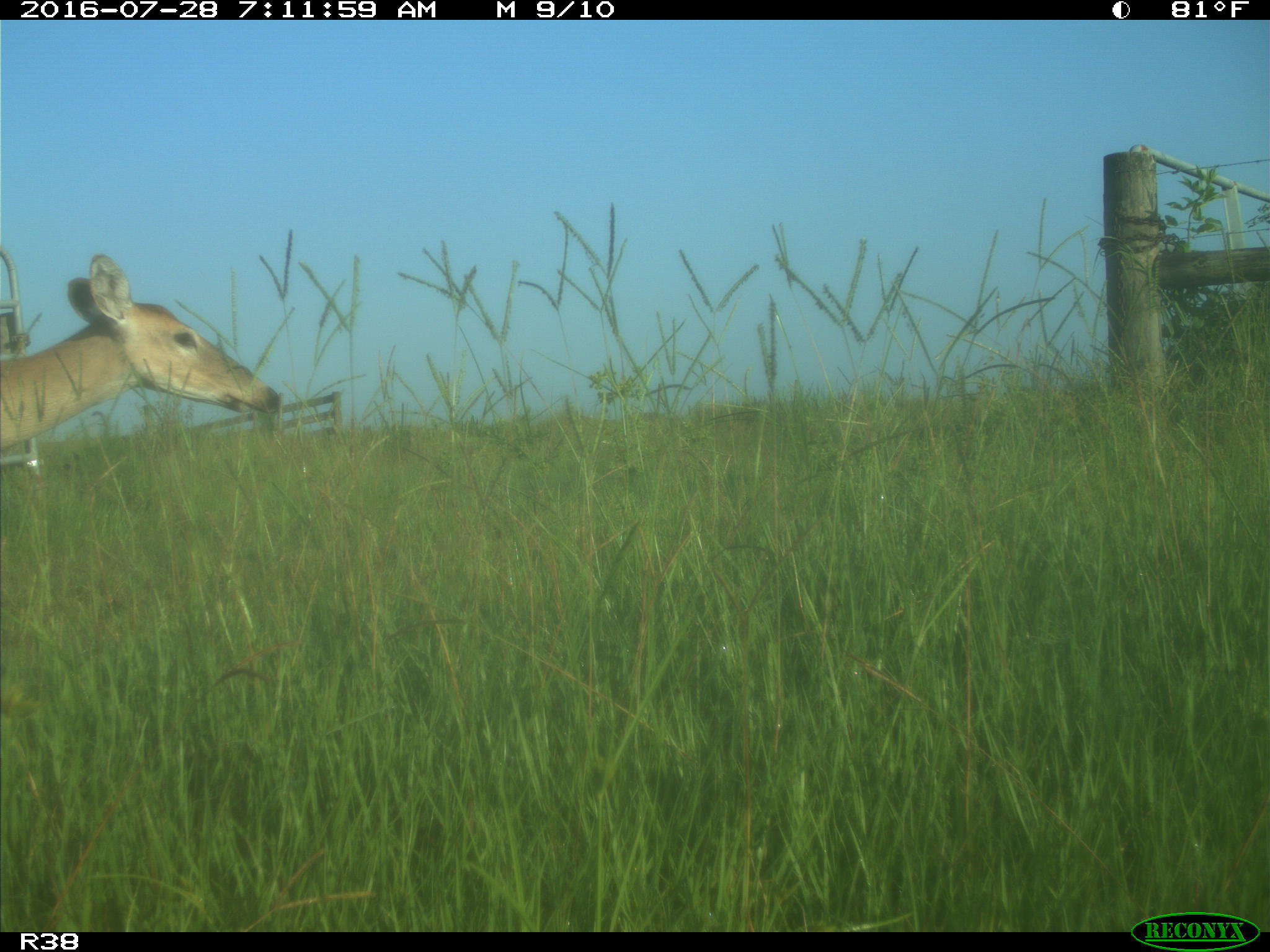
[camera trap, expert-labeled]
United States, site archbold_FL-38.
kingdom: Animalia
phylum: Chordata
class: Mammalia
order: Artiodactyla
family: Cervidae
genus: Odocoileus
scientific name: Odocoileus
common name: deer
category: unidentified deer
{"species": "unidentified deer (deer) (Odocoileus)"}